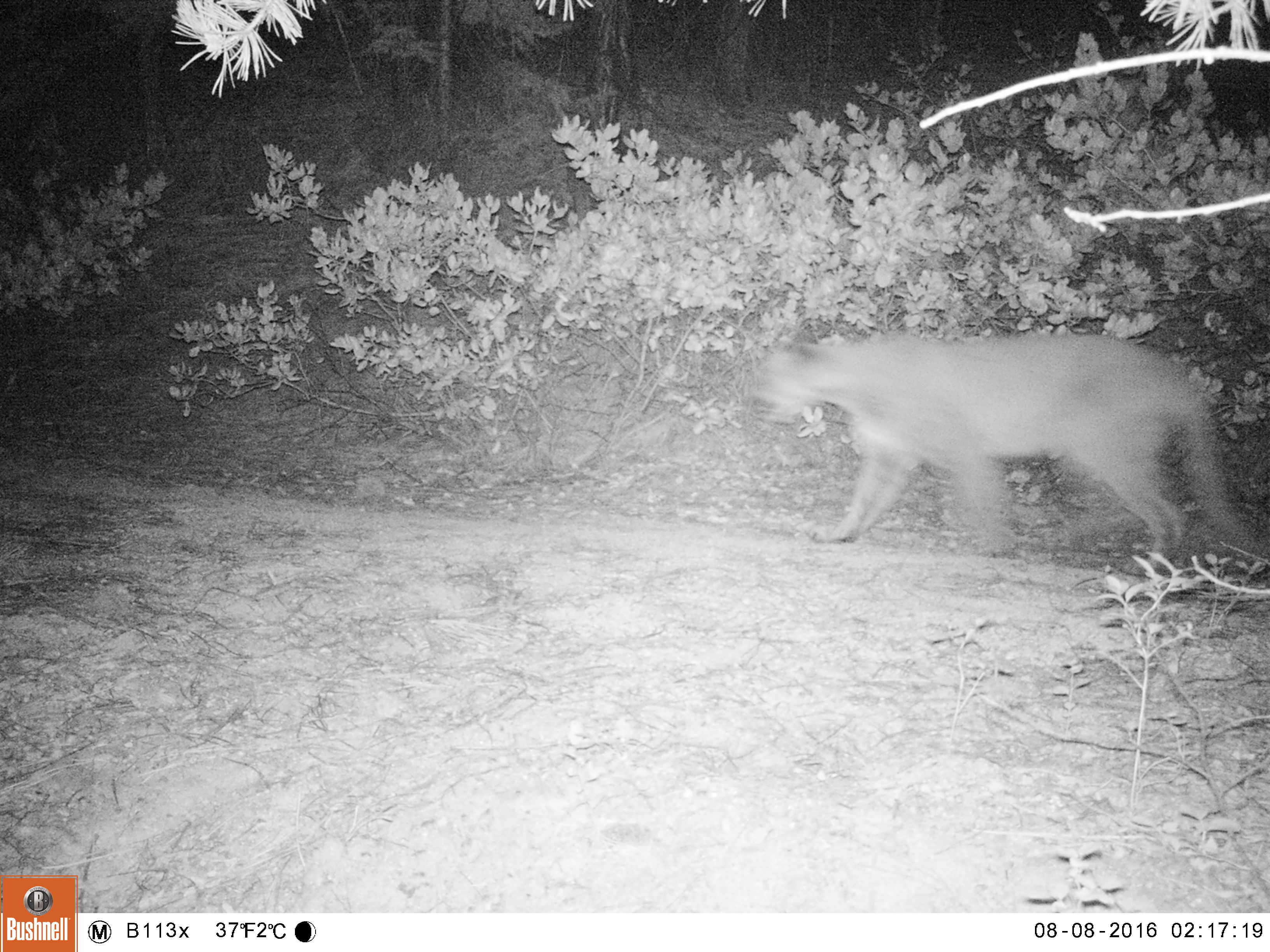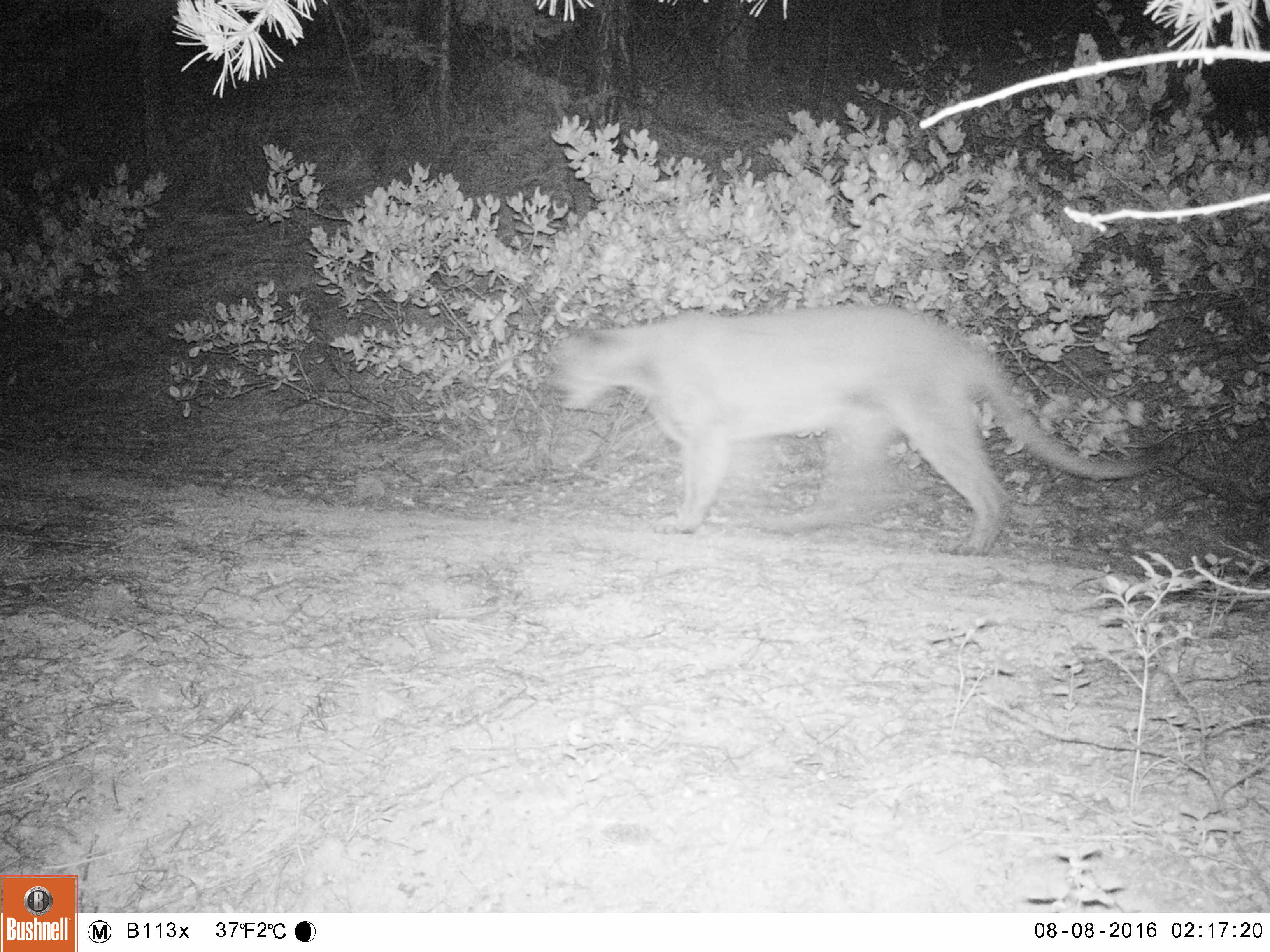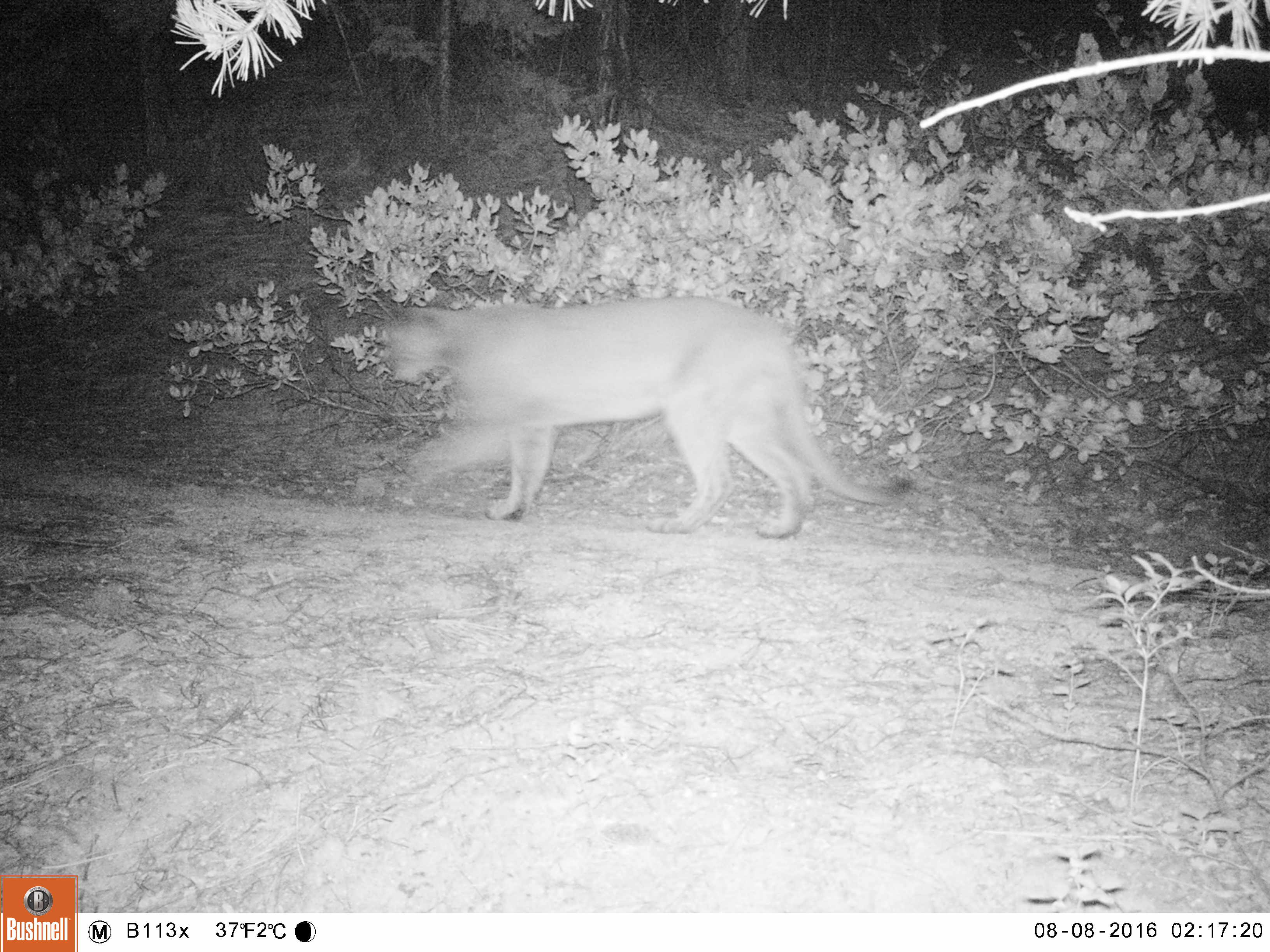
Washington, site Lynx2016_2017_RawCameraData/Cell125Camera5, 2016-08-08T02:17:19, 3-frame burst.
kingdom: Animalia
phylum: Chordata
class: Mammalia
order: Carnivora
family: Felidae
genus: Puma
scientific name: Puma concolor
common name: mountain lion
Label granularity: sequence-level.